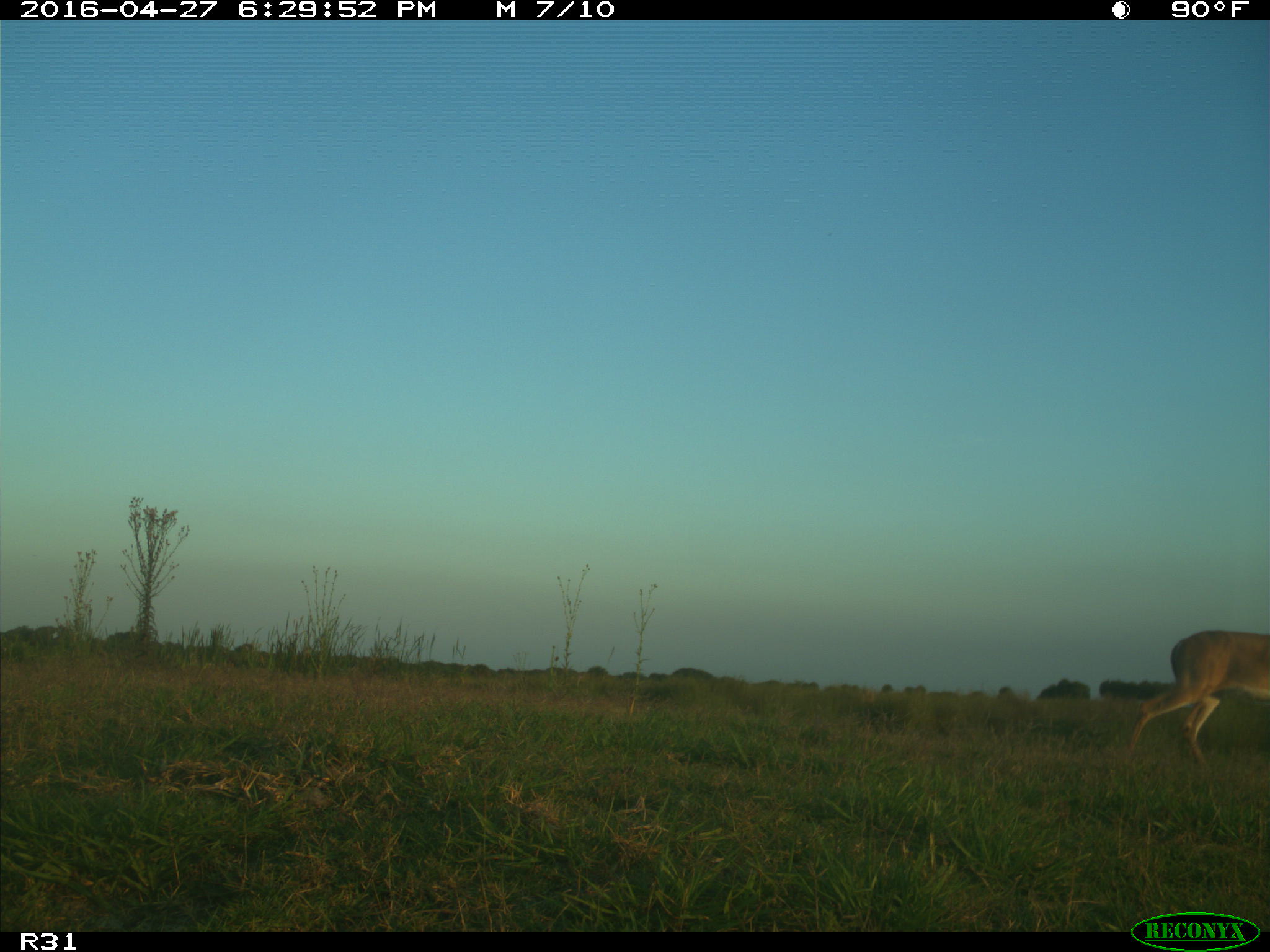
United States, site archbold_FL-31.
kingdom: Animalia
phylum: Chordata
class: Mammalia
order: Artiodactyla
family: Cervidae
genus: Odocoileus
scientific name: Odocoileus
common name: deer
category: unidentified deer